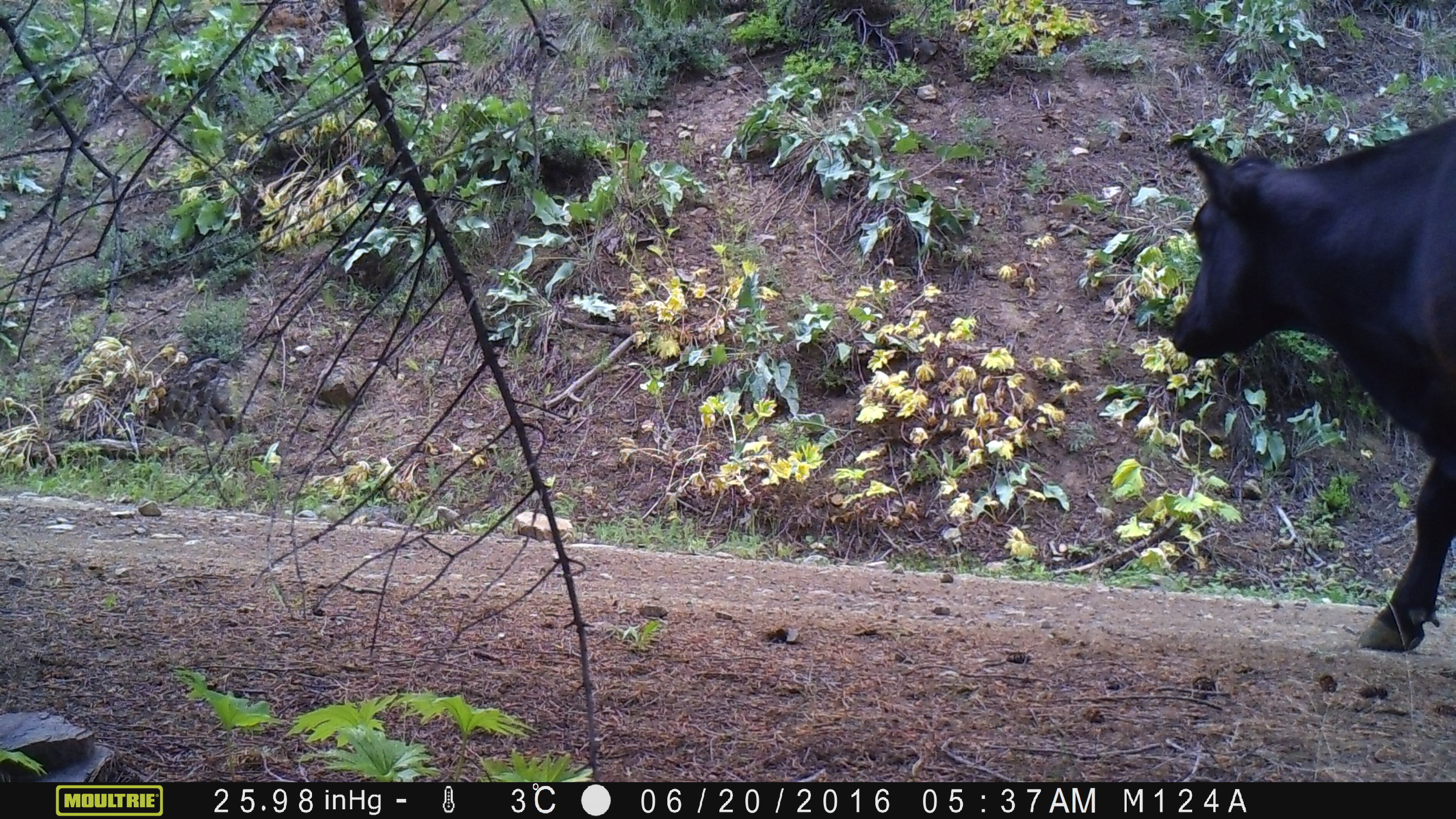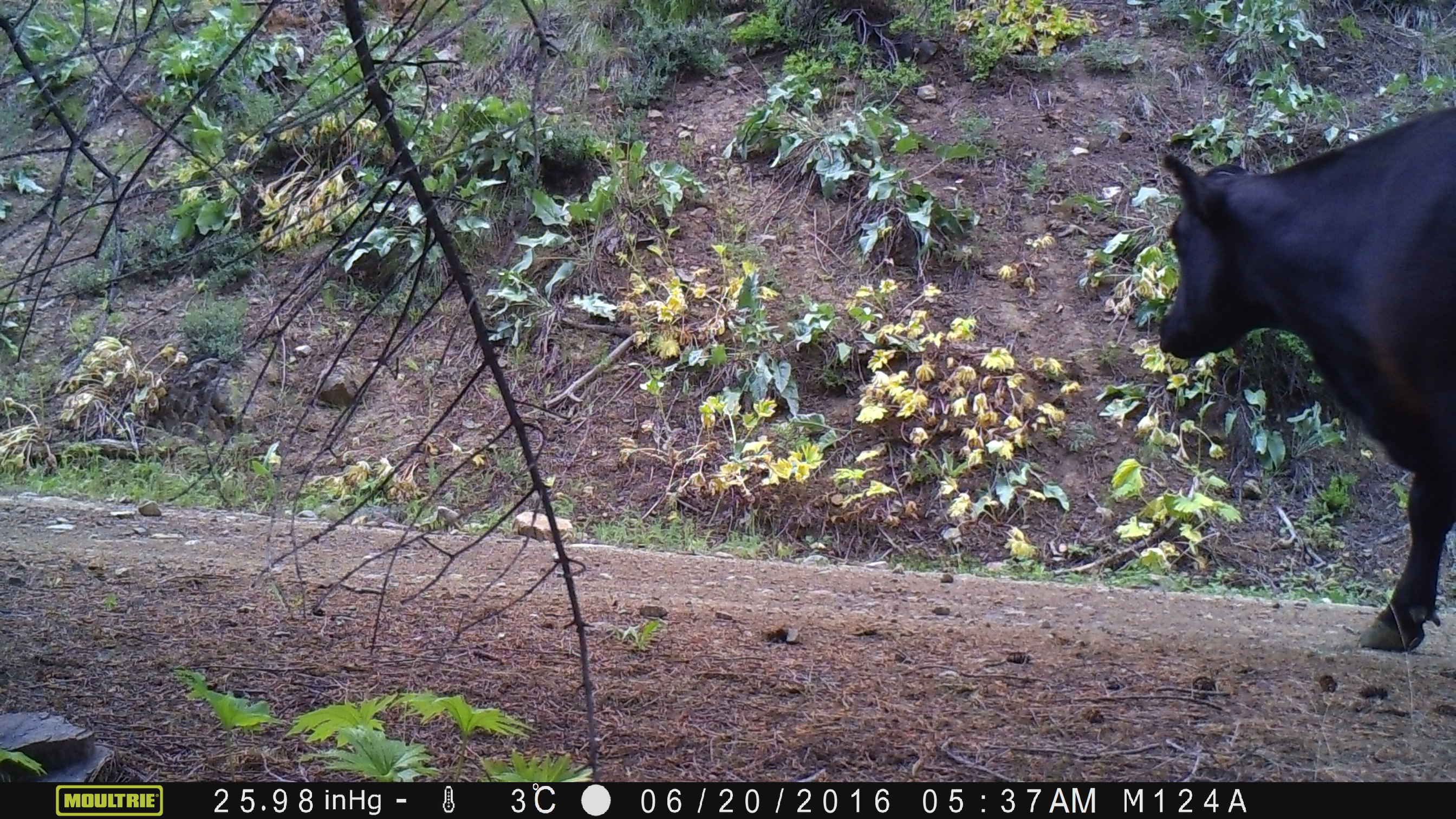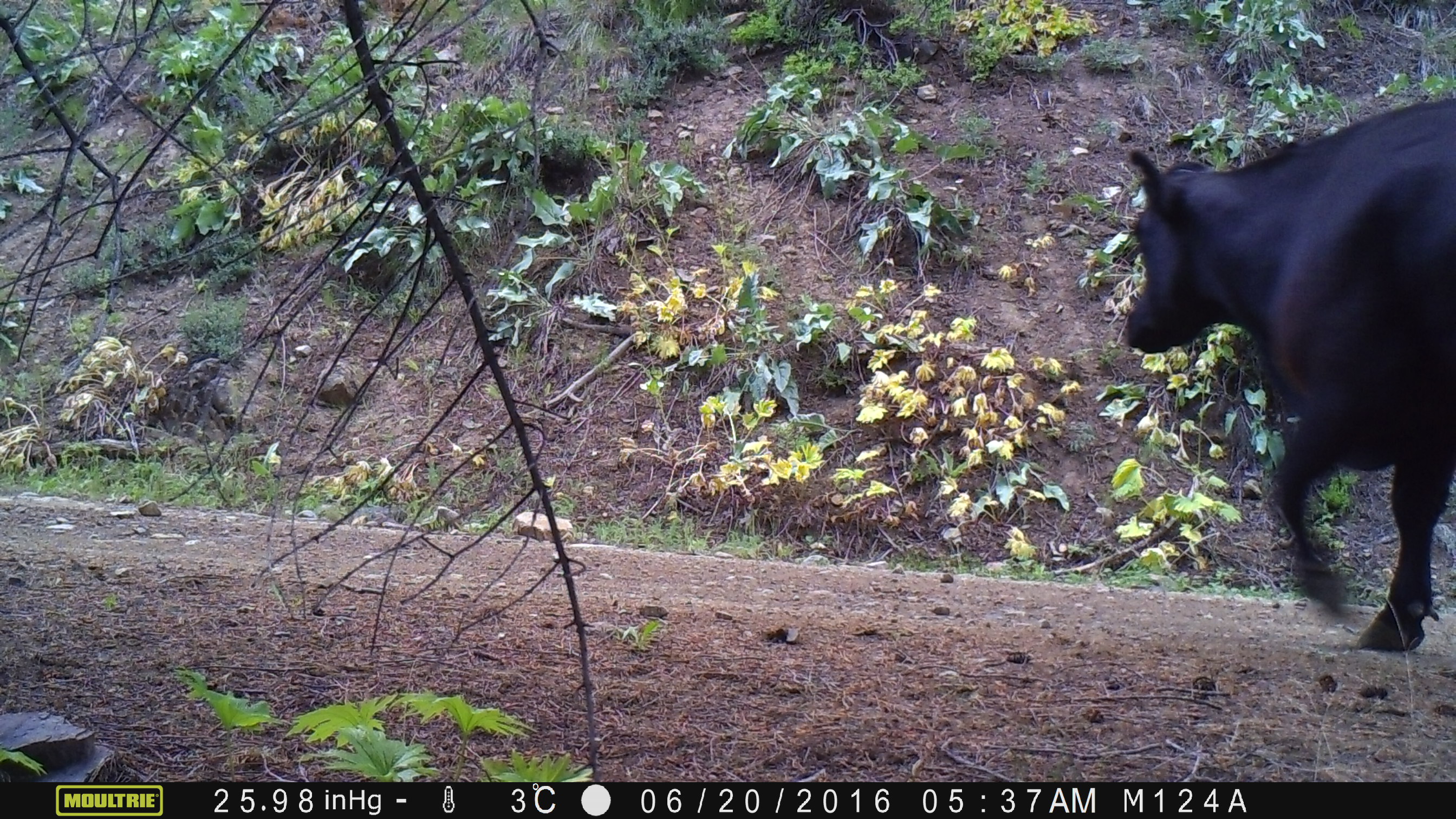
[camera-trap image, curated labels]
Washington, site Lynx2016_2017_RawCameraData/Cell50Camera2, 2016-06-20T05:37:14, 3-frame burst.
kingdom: Animalia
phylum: Chordata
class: Mammalia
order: Artiodactyla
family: Bovidae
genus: Bos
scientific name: Bos taurus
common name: domestic cattle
Domestic cattle (Bos taurus). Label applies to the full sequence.